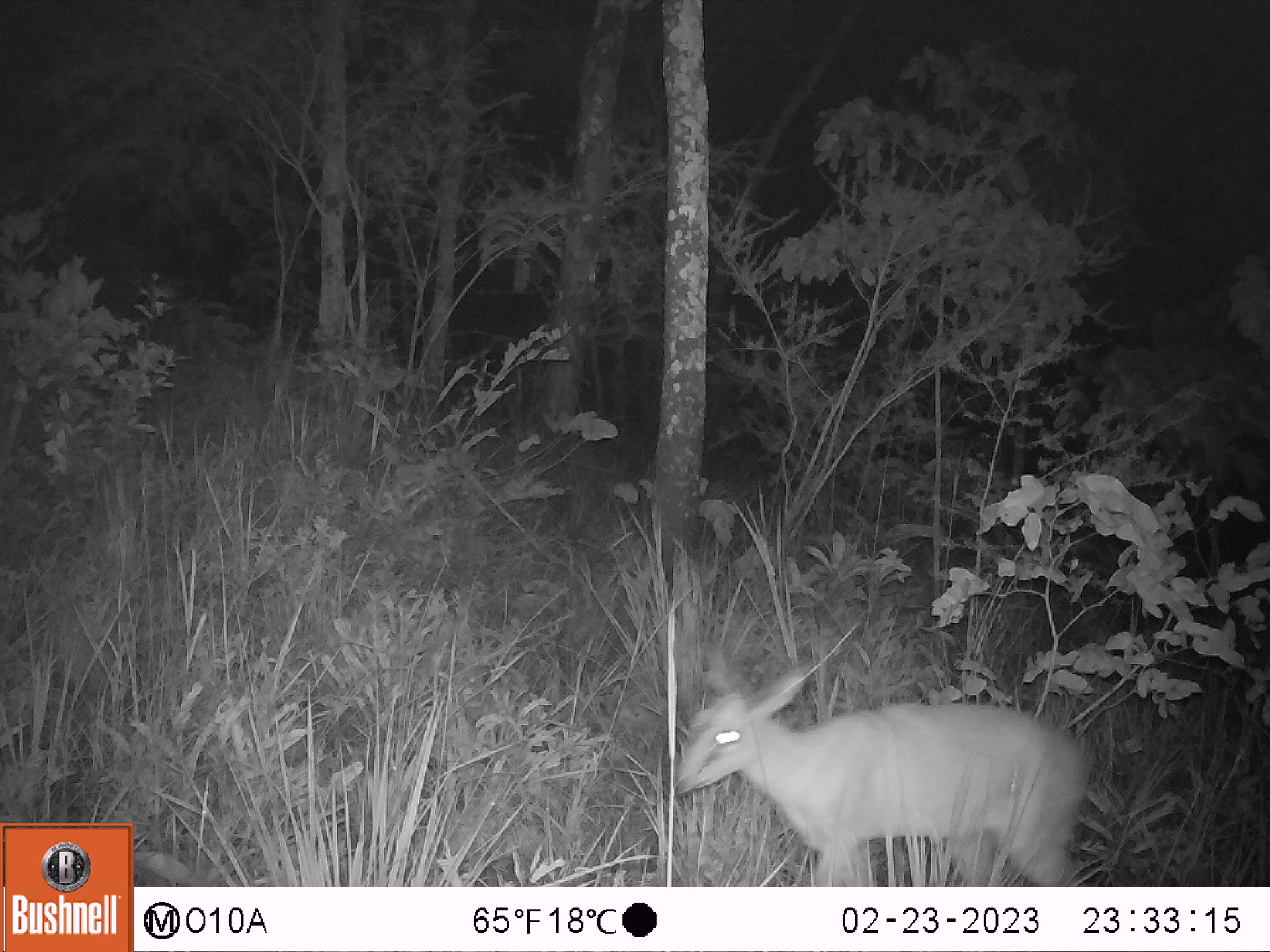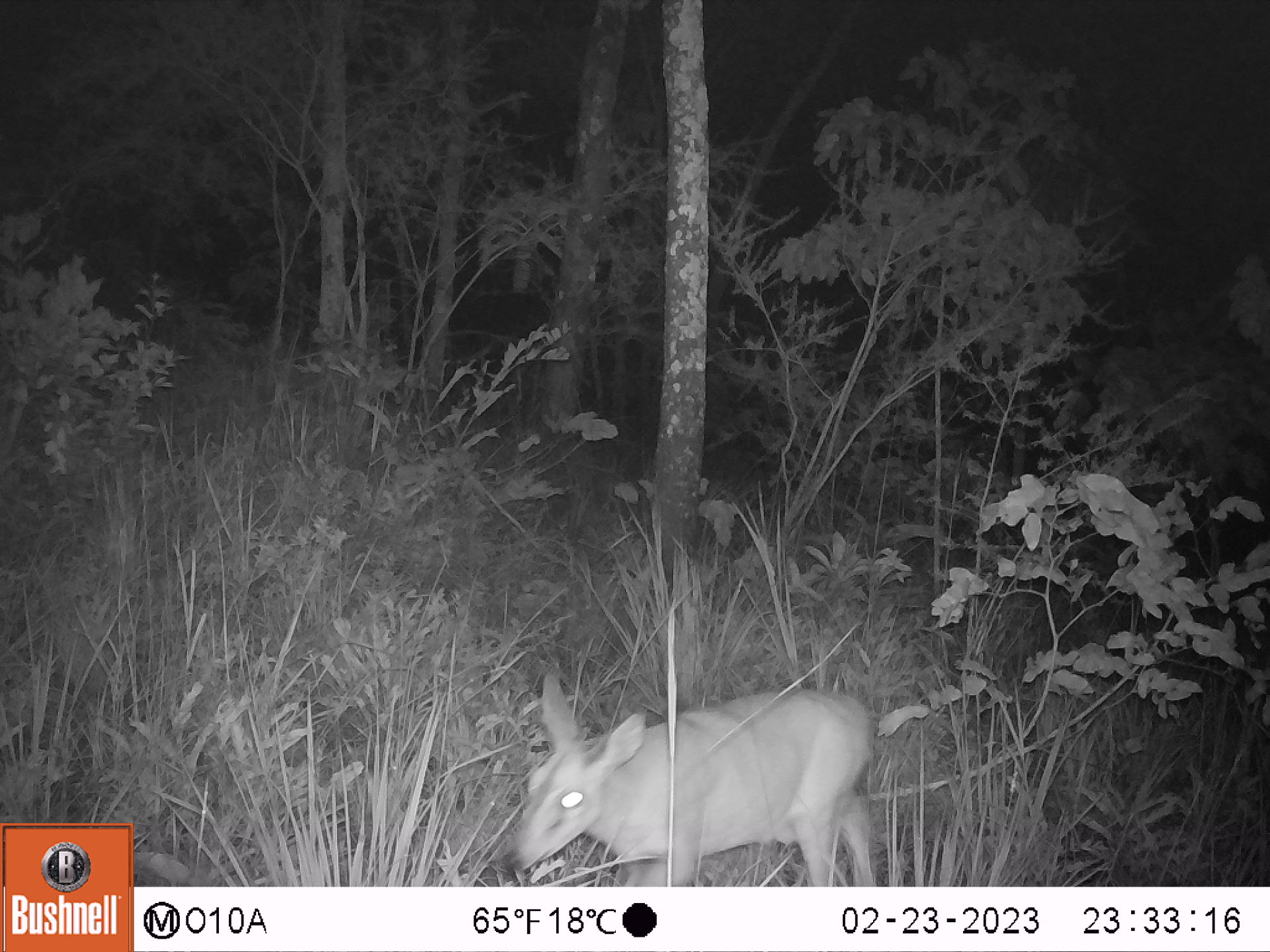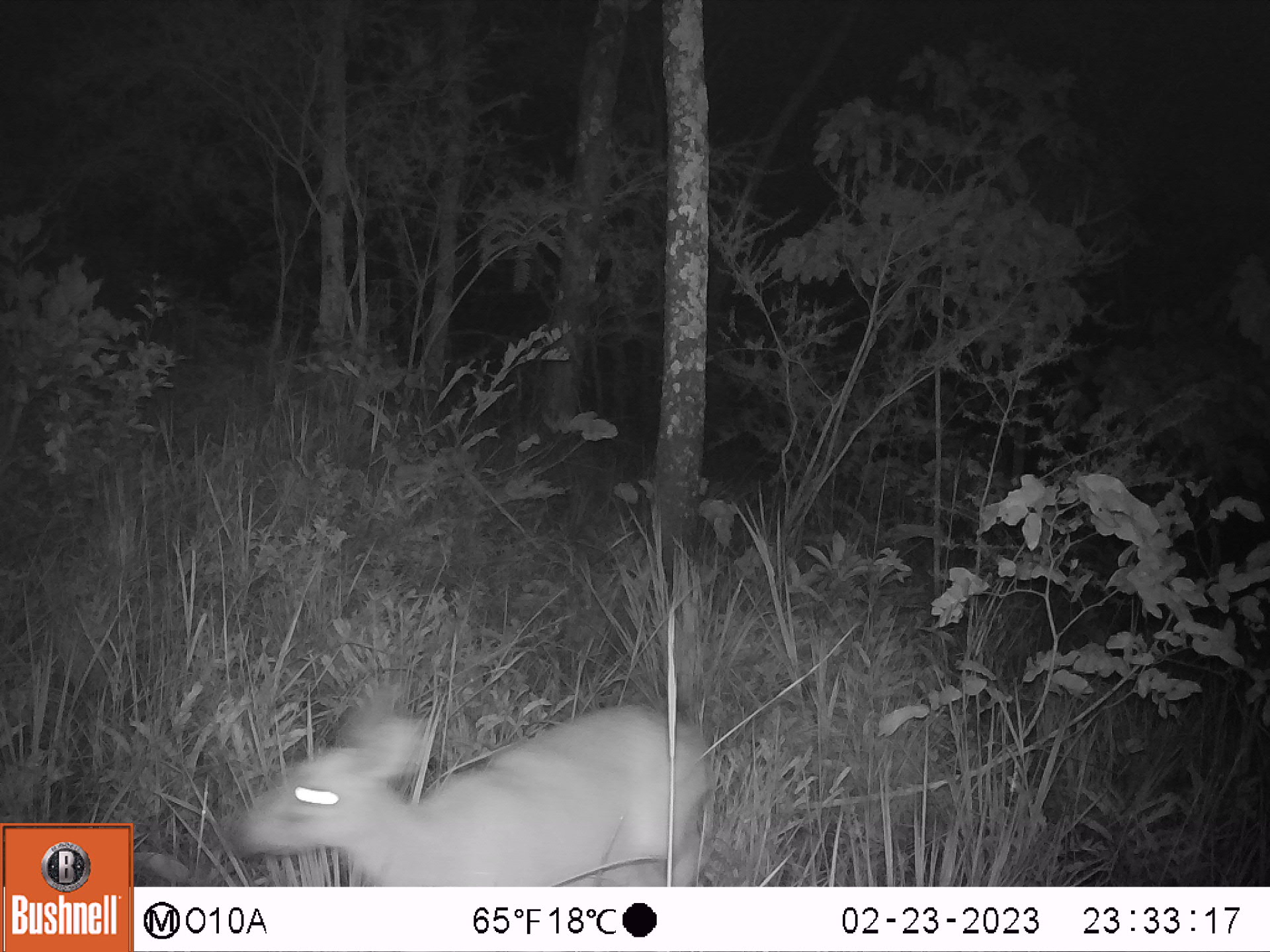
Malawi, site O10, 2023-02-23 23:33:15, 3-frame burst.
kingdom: Animalia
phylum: Chordata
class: Mammalia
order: Artiodactyla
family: Bovidae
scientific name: Antilopinae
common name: small antelope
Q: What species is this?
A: Small antelope (Antilopinae).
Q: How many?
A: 1.